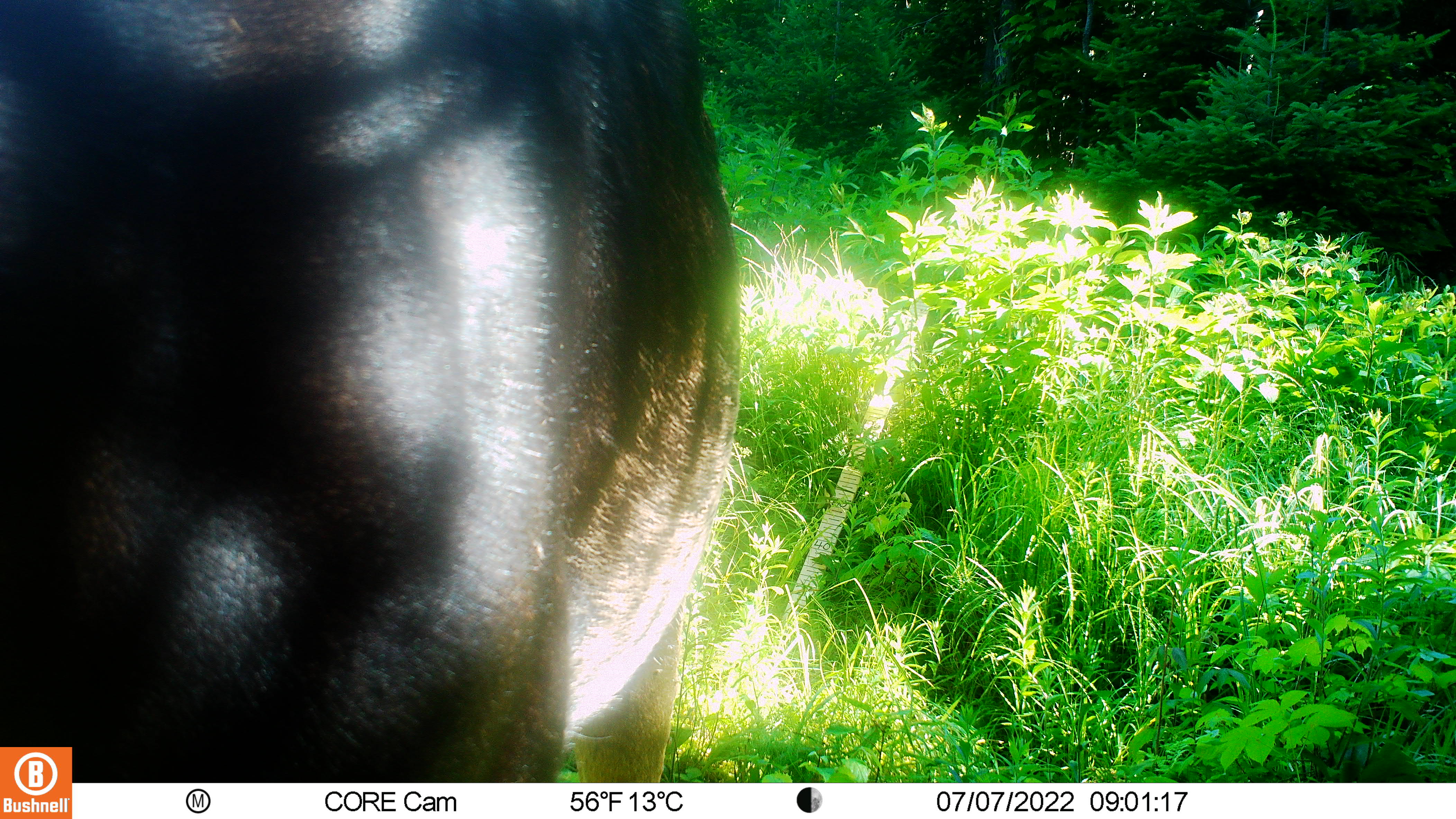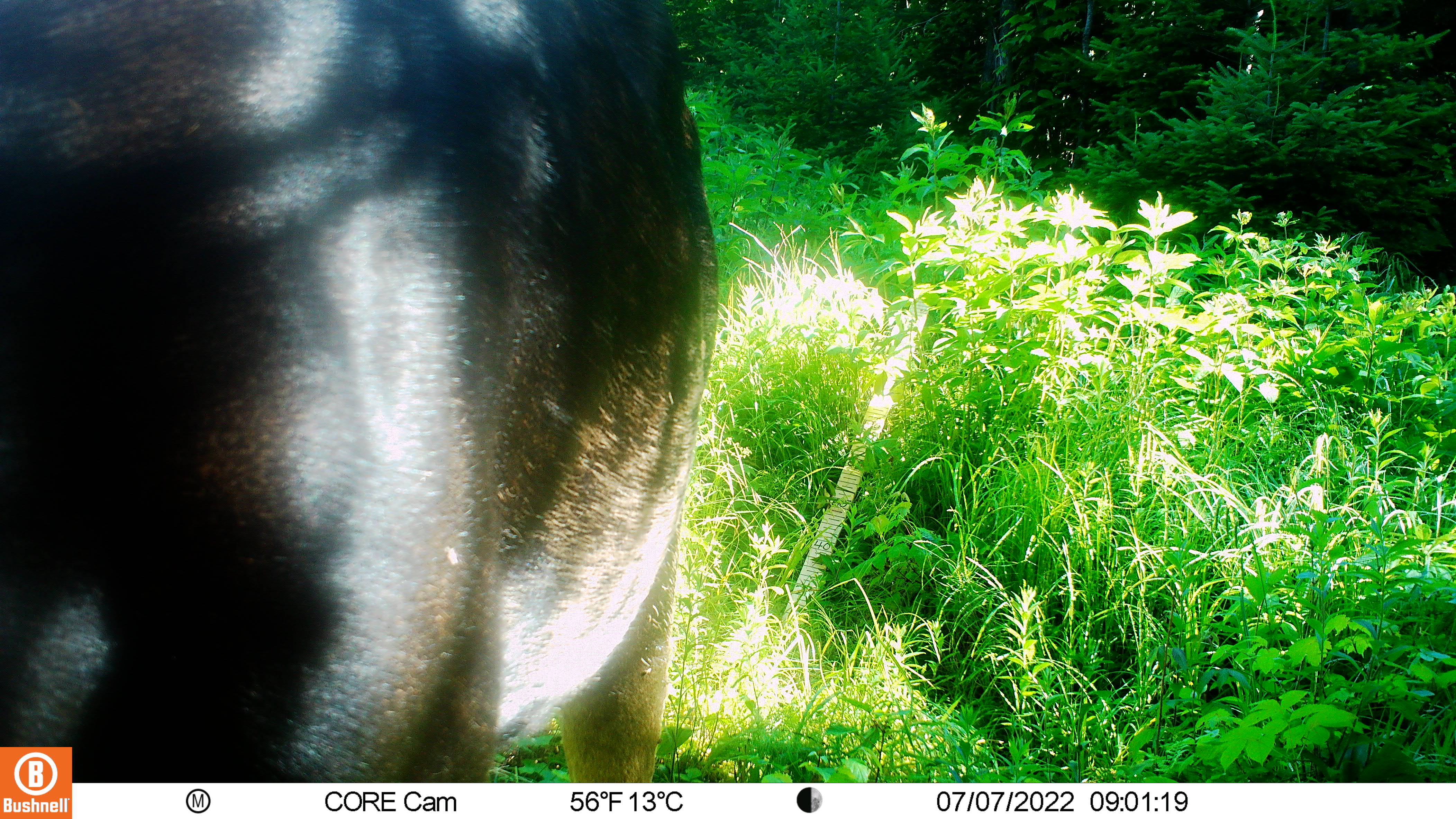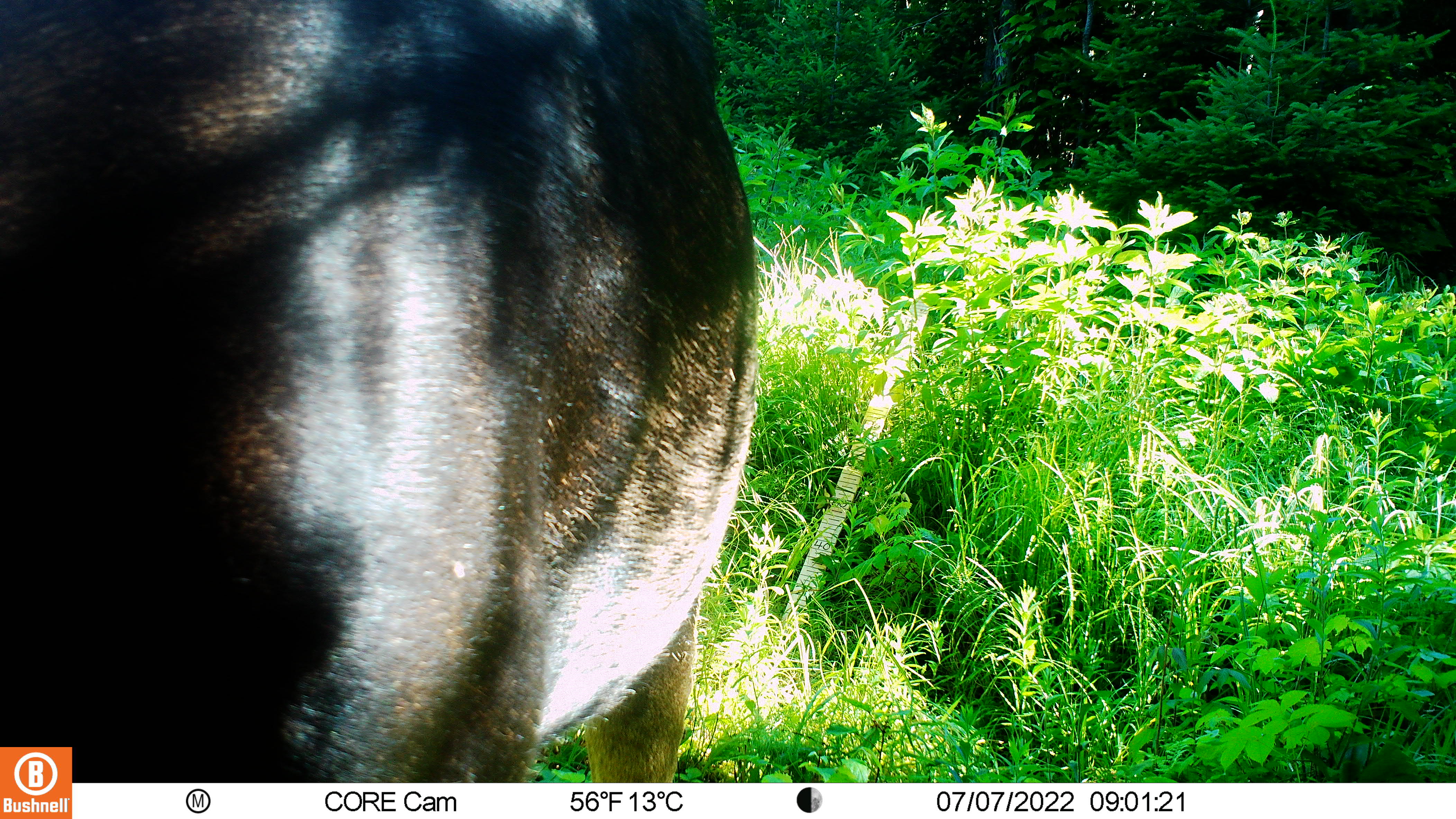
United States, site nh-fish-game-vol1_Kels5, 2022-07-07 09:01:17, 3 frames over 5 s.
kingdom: Animalia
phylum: Chordata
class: Mammalia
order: Artiodactyla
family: Cervidae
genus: Alces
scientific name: Alces alces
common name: moose